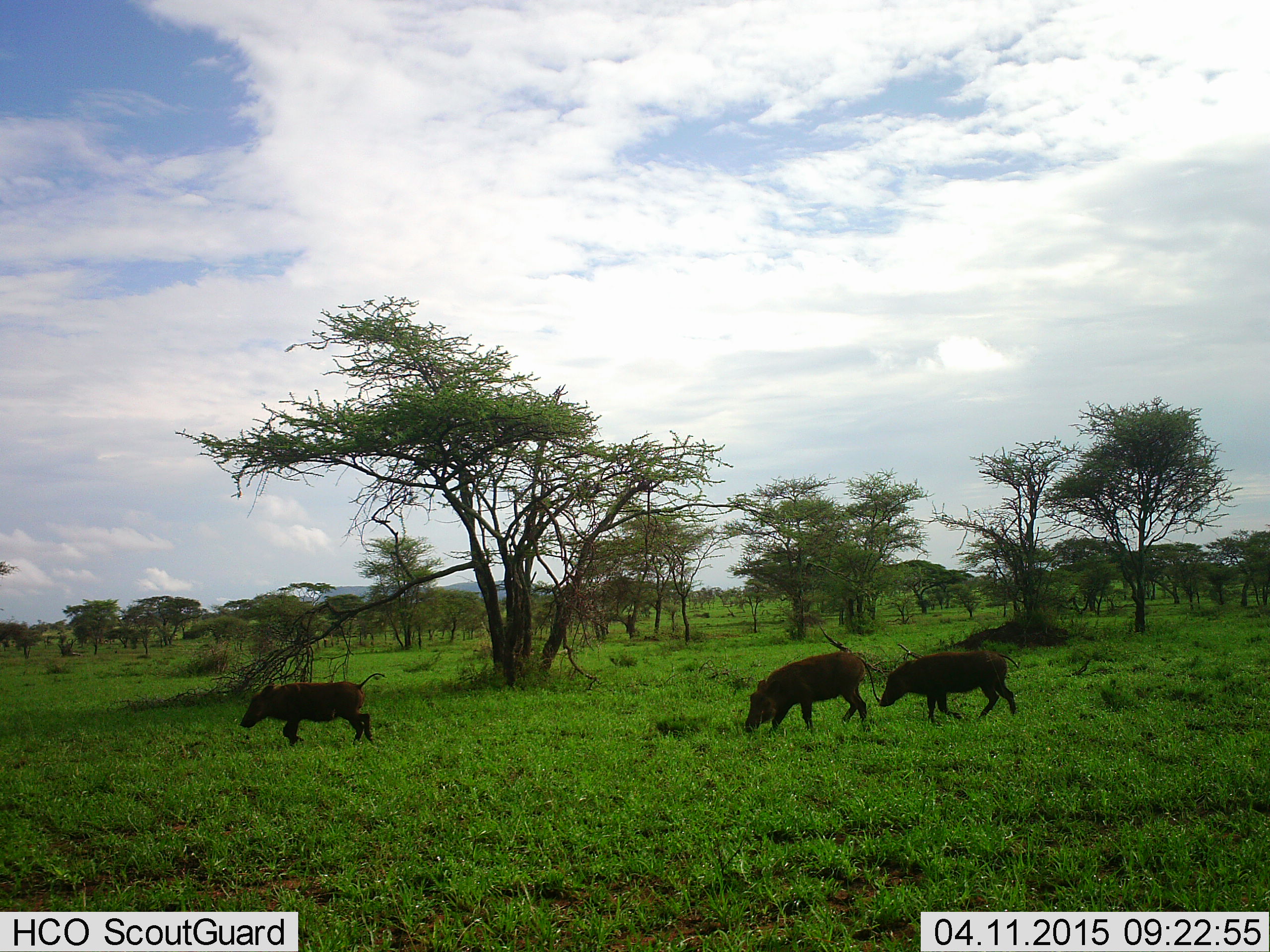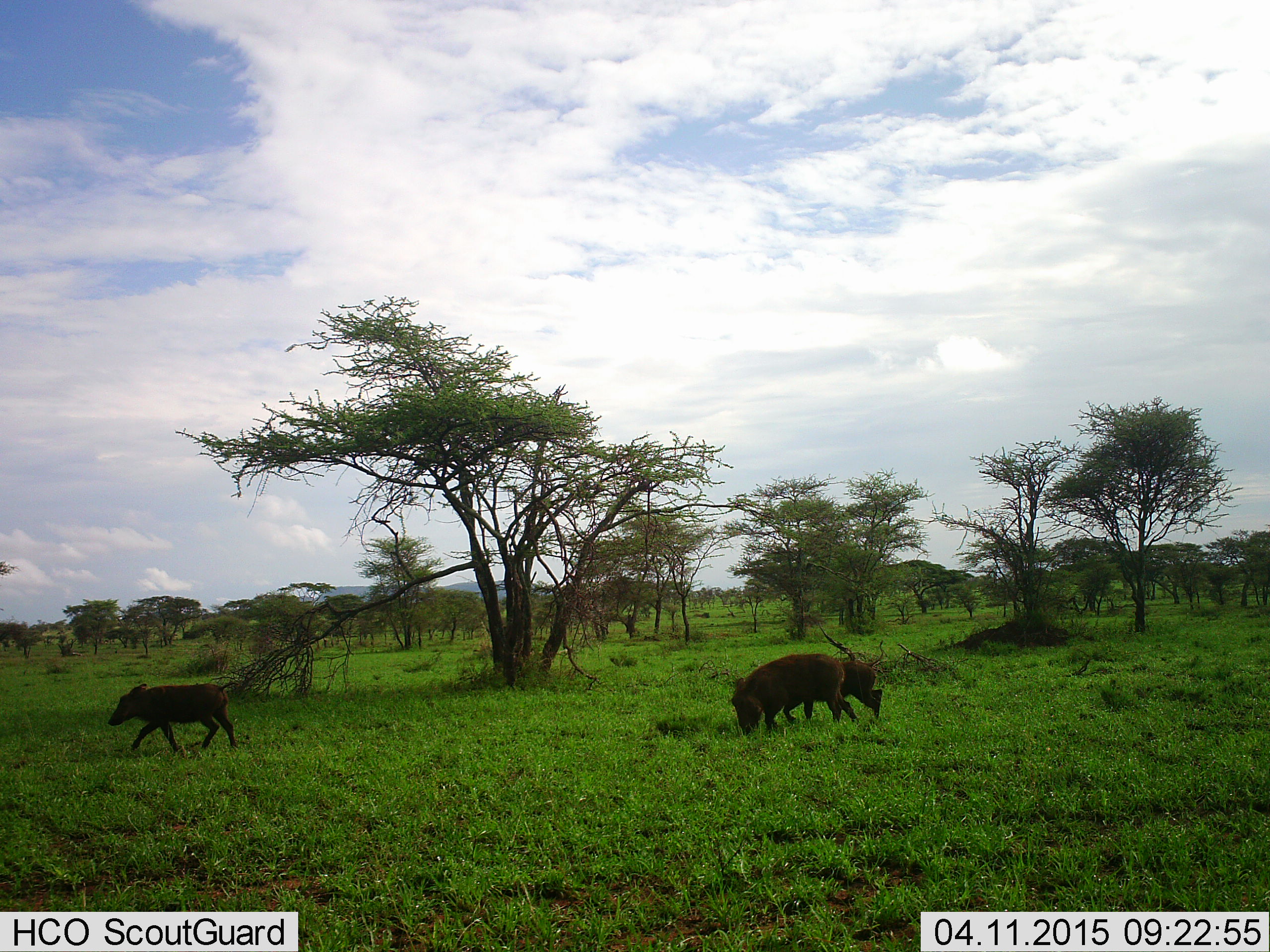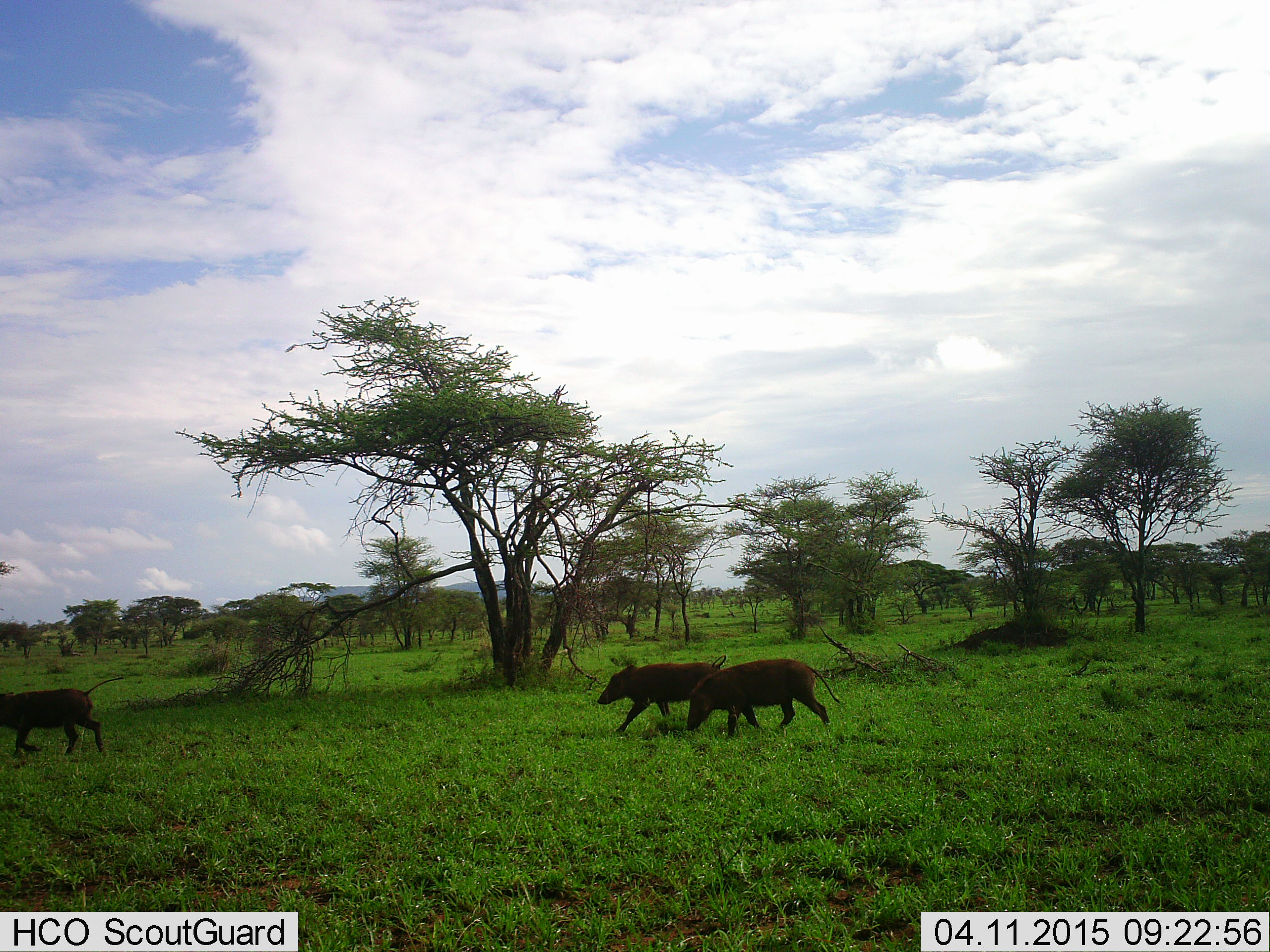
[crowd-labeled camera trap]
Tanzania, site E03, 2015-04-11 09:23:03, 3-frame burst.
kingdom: Animalia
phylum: Chordata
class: Mammalia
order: Artiodactyla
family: Suidae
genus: Phacochoerus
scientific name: Phacochoerus africanus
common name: warthog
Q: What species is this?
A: Warthog (Phacochoerus africanus).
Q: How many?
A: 3.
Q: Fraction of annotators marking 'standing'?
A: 0%.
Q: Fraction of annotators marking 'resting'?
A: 0%.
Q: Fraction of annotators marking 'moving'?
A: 90%.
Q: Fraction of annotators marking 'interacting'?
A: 0%.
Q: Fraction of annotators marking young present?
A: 10%.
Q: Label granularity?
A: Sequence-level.